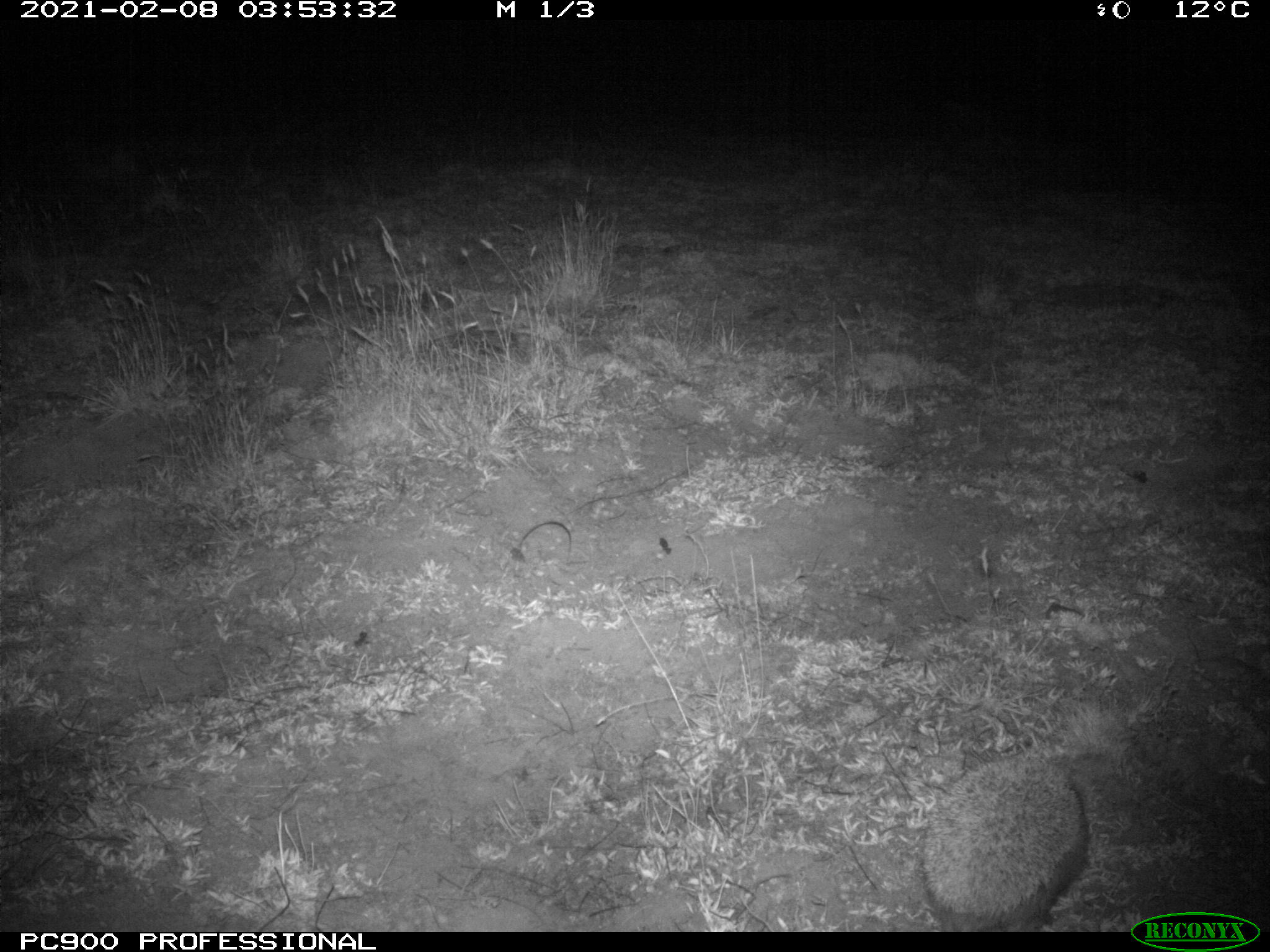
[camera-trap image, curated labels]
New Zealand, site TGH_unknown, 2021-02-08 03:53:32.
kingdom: Animalia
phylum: Chordata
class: Mammalia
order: Eulipotyphla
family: Erinaceidae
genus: Erinaceus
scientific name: Erinaceus europaeus europaeus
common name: european hedgehog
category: hedgehog